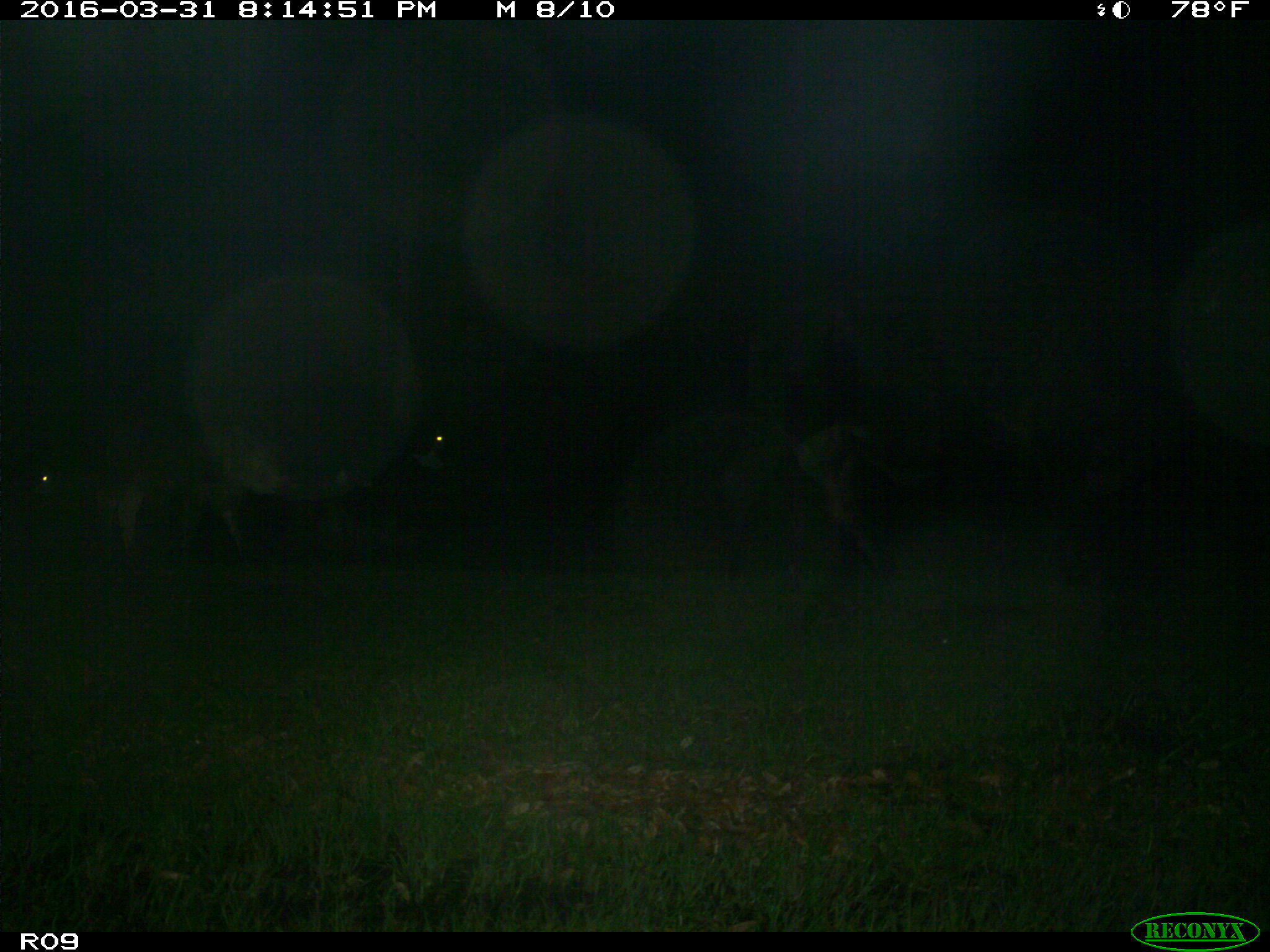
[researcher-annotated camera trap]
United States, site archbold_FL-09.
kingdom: Animalia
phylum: Chordata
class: Mammalia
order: Artiodactyla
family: Bovidae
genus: Bos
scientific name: Bos taurus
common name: domestic cow